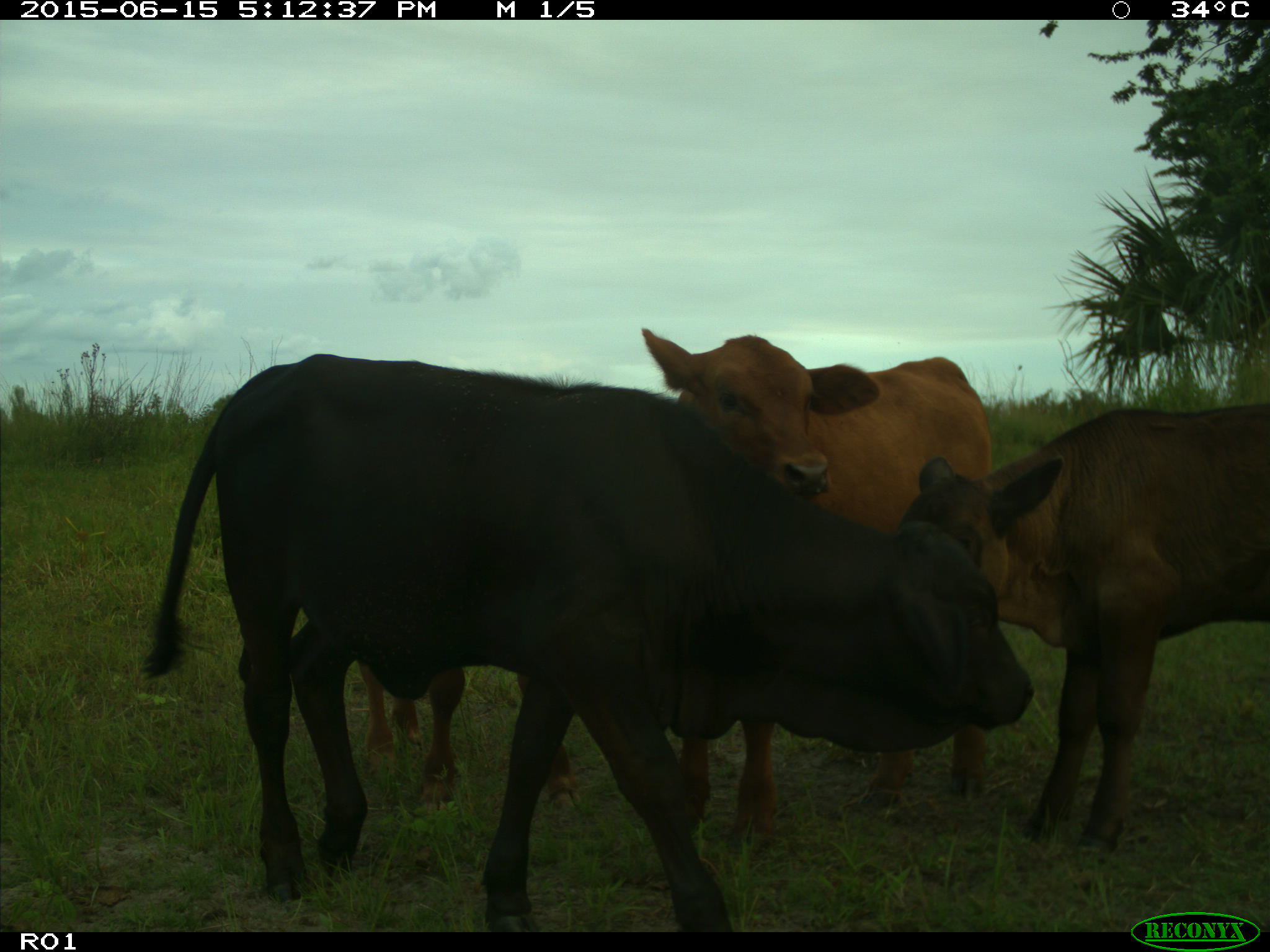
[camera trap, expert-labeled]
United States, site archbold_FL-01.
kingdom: Animalia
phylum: Chordata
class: Mammalia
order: Artiodactyla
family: Bovidae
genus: Bos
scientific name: Bos taurus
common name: domestic cow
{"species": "Bos taurus (domestic cow)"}